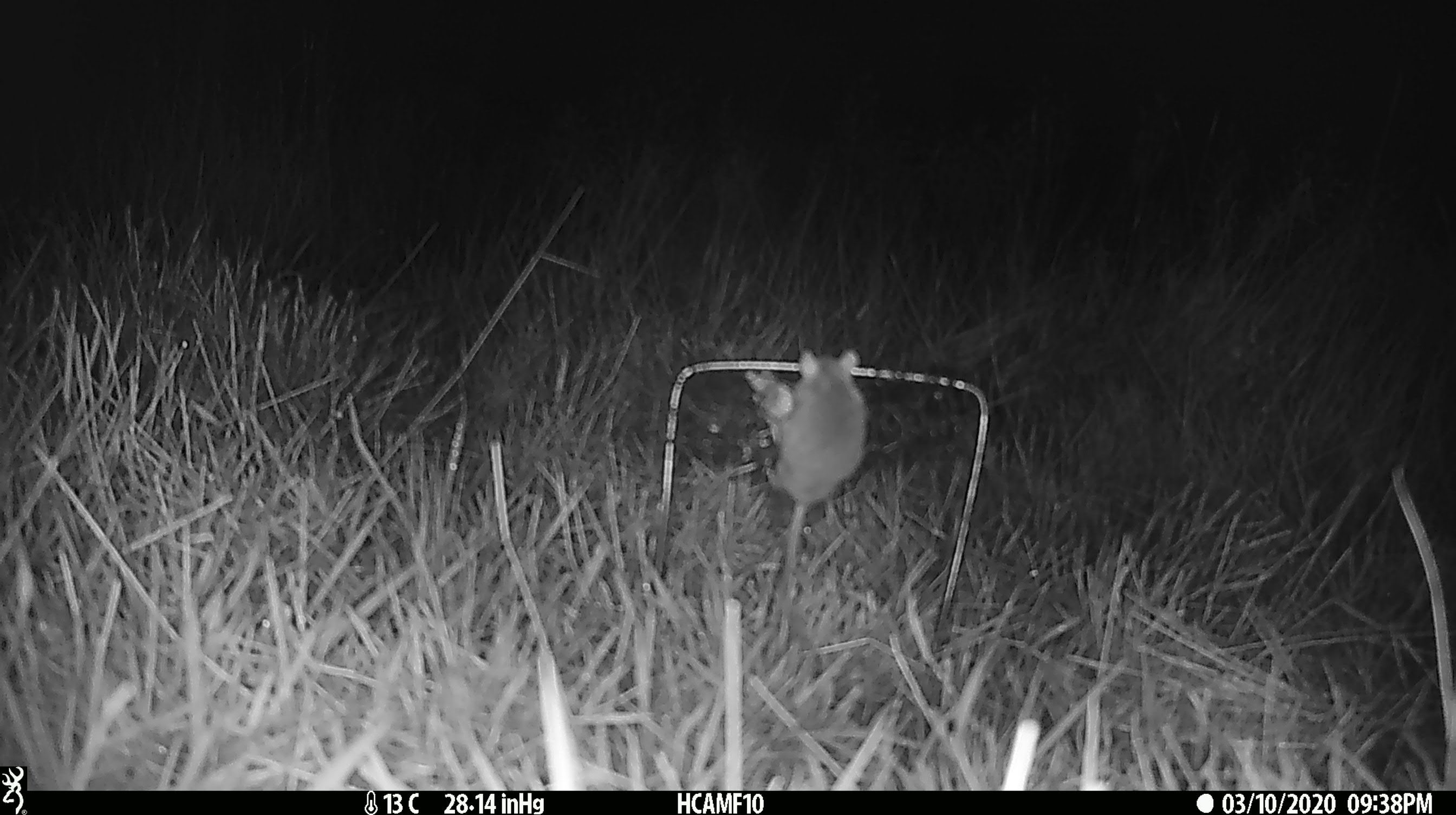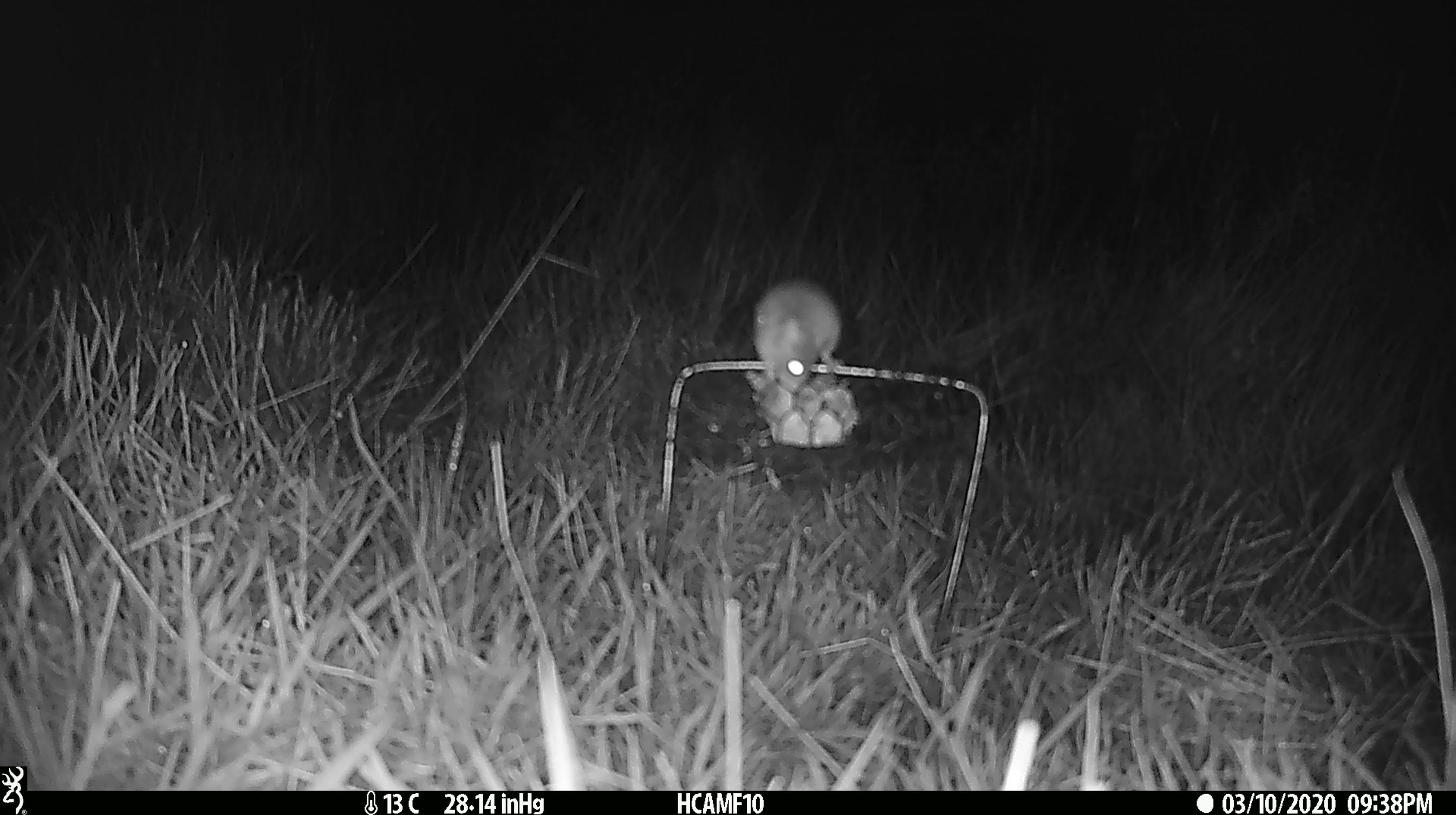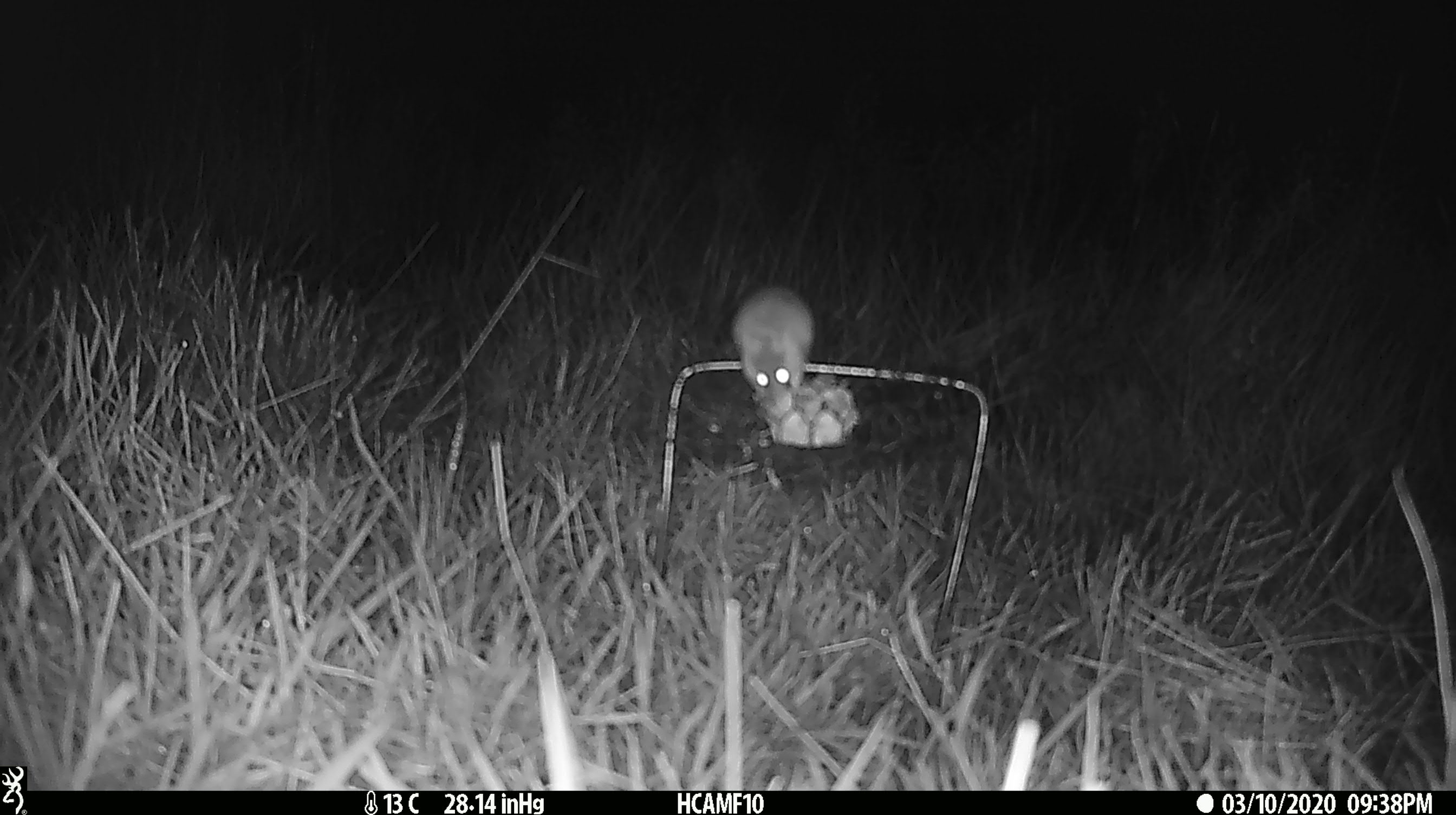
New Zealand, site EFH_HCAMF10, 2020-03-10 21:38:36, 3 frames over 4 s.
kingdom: Animalia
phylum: Chordata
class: Mammalia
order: Rodentia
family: Muridae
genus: Mus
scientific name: Mus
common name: mouse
Mouse (Mus).